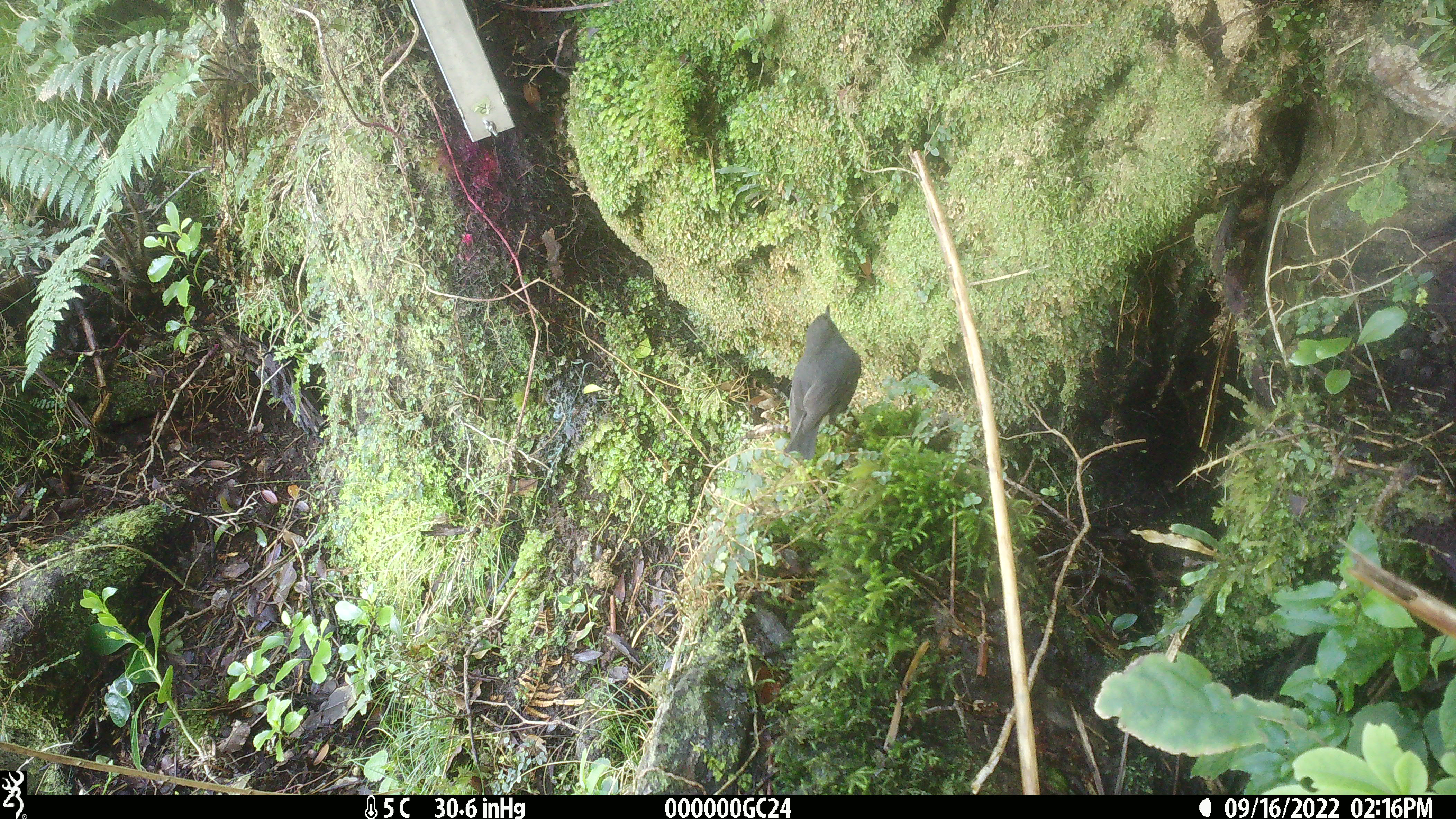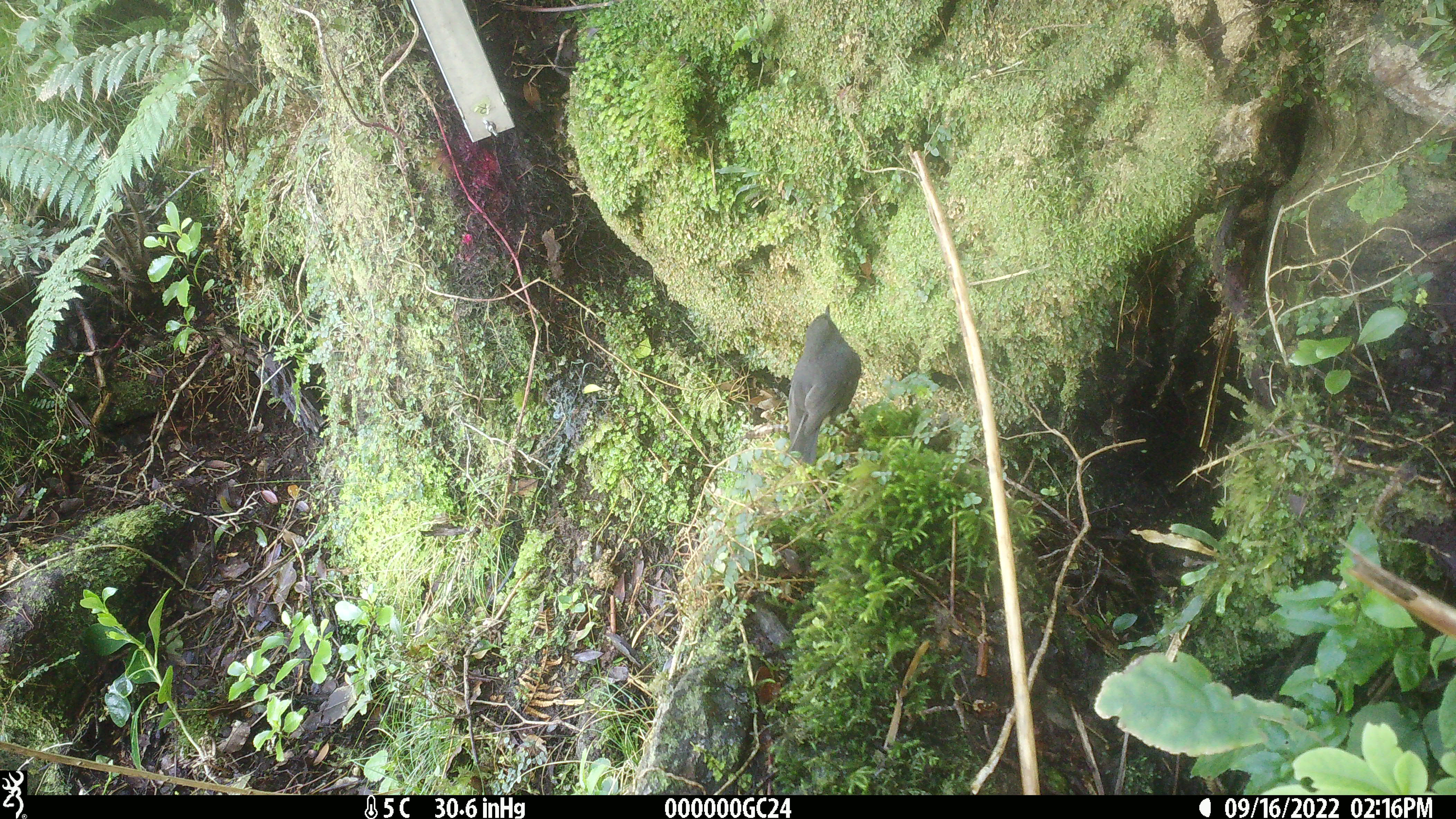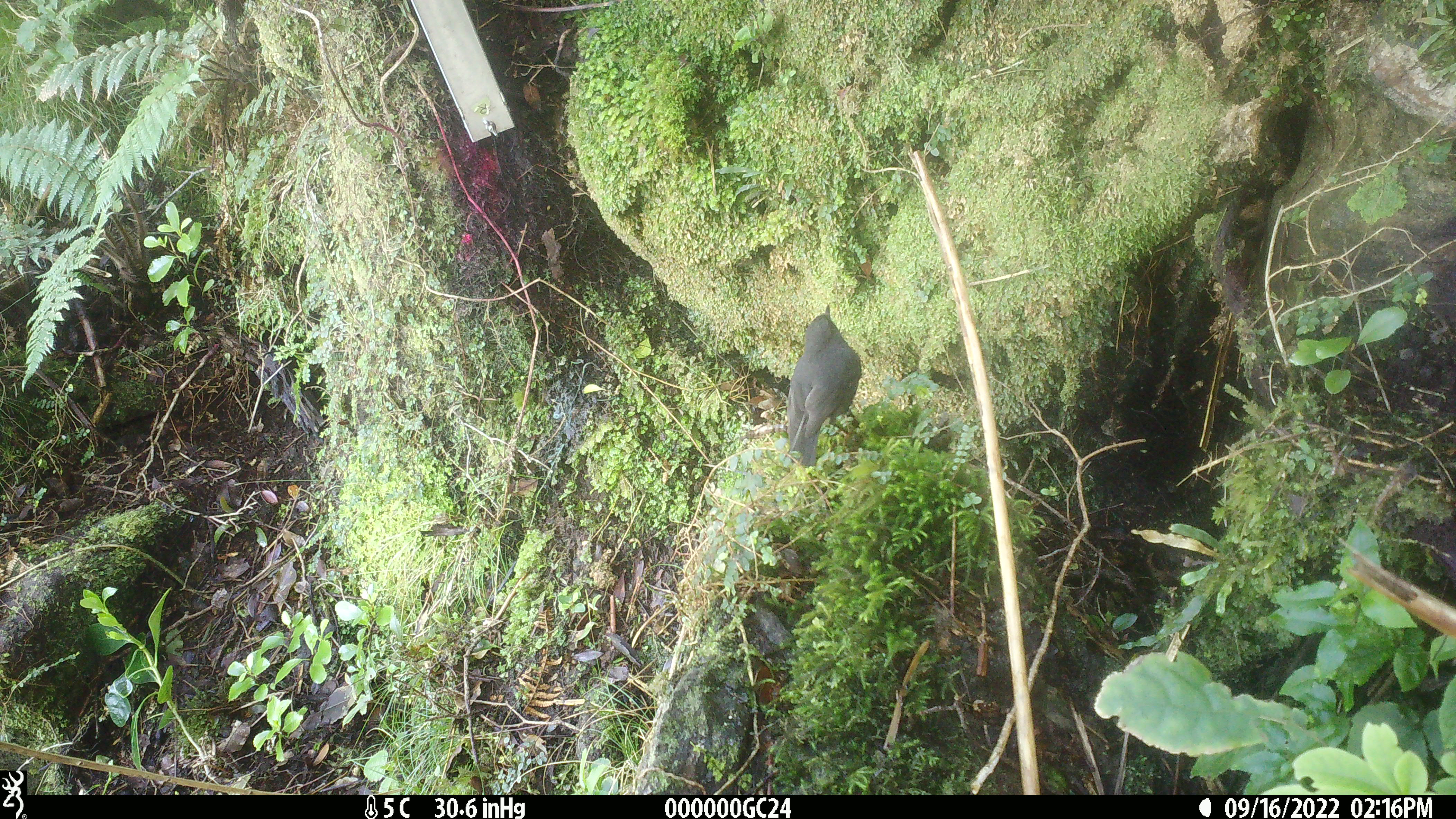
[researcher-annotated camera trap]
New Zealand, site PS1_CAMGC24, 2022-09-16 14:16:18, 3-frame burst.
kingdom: Animalia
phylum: Chordata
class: Aves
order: Passeriformes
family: Petroicidae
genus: Petroica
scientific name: Petroica australis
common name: new zealand robin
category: robin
Robin (new zealand robin) (Petroica australis).